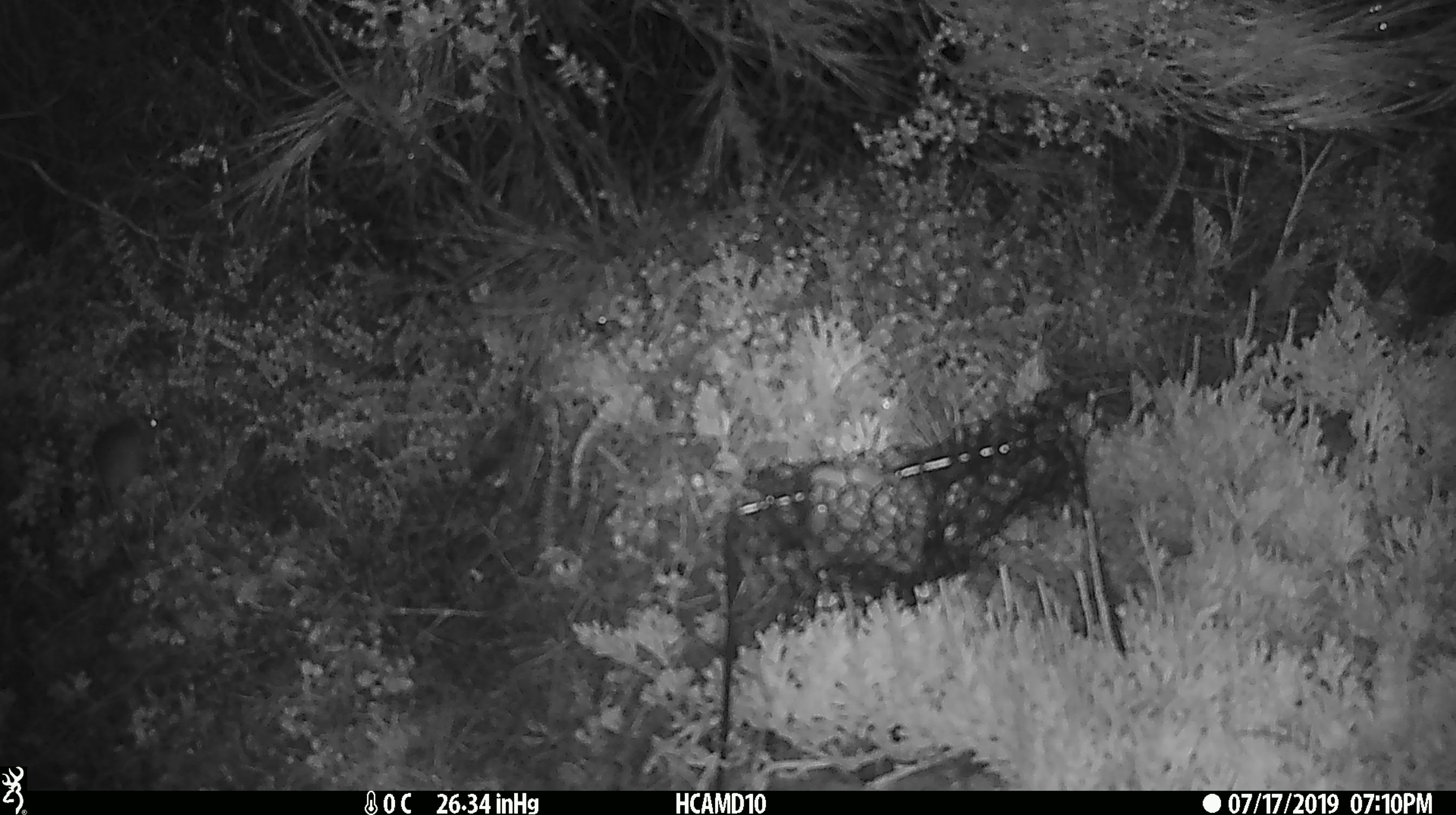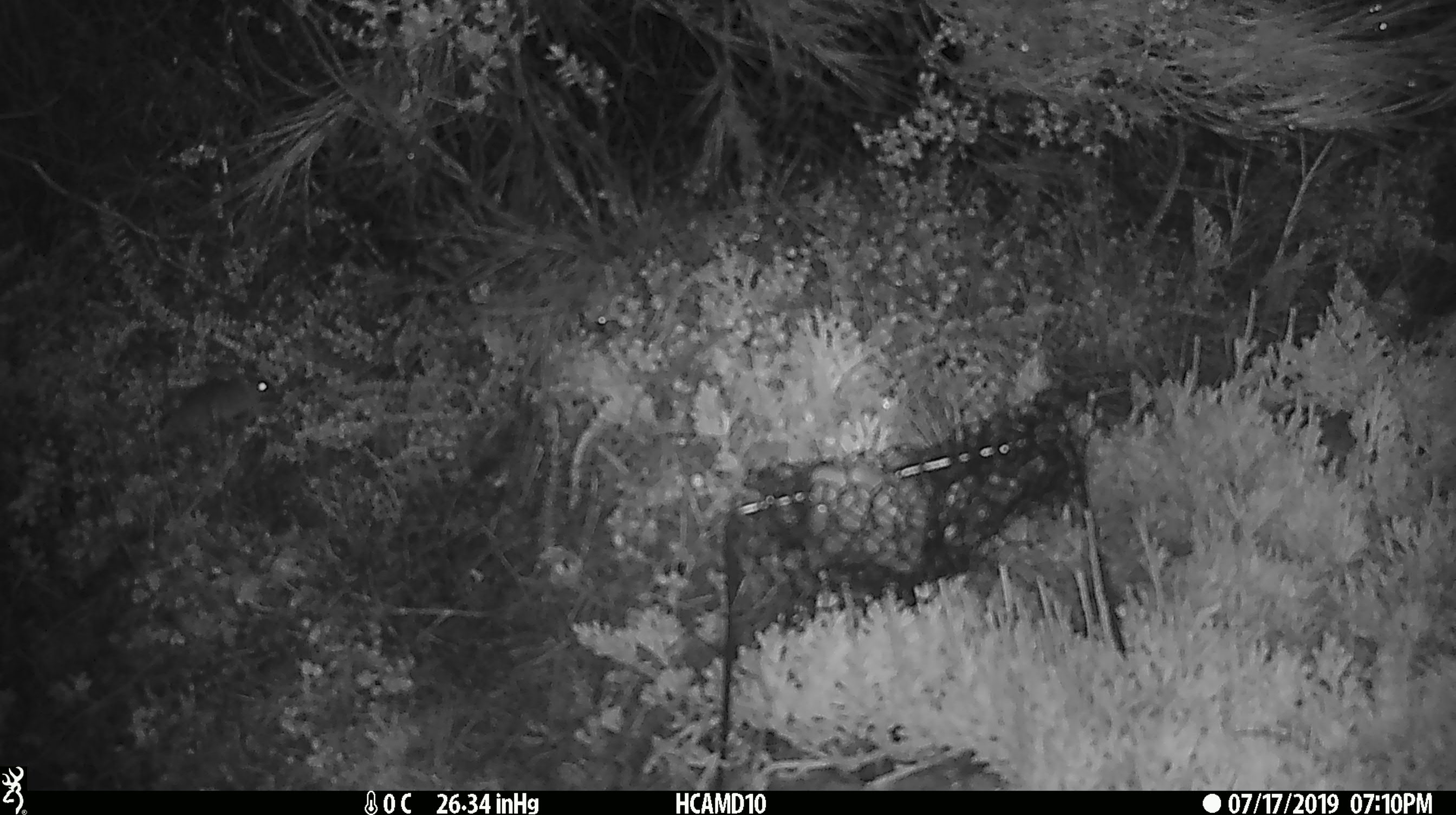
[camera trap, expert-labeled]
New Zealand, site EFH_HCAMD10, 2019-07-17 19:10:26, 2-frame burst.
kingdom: Animalia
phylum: Chordata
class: Mammalia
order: Rodentia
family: Muridae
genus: Mus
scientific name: Mus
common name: mouse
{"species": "mouse (Mus)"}